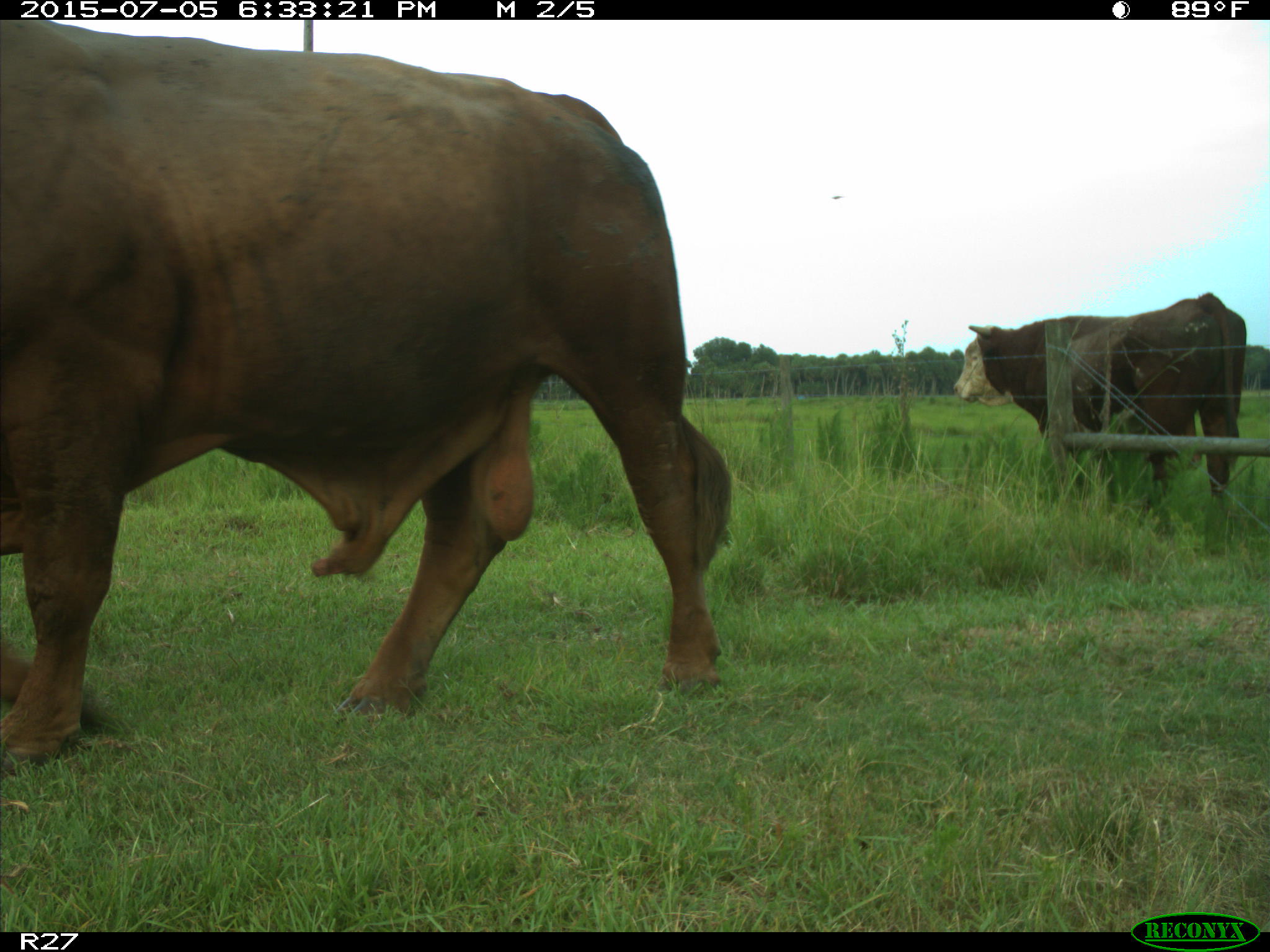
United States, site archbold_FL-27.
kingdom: Animalia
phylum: Chordata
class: Mammalia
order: Artiodactyla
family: Bovidae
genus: Bos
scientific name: Bos taurus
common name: domestic cow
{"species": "Bos taurus (domestic cow)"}